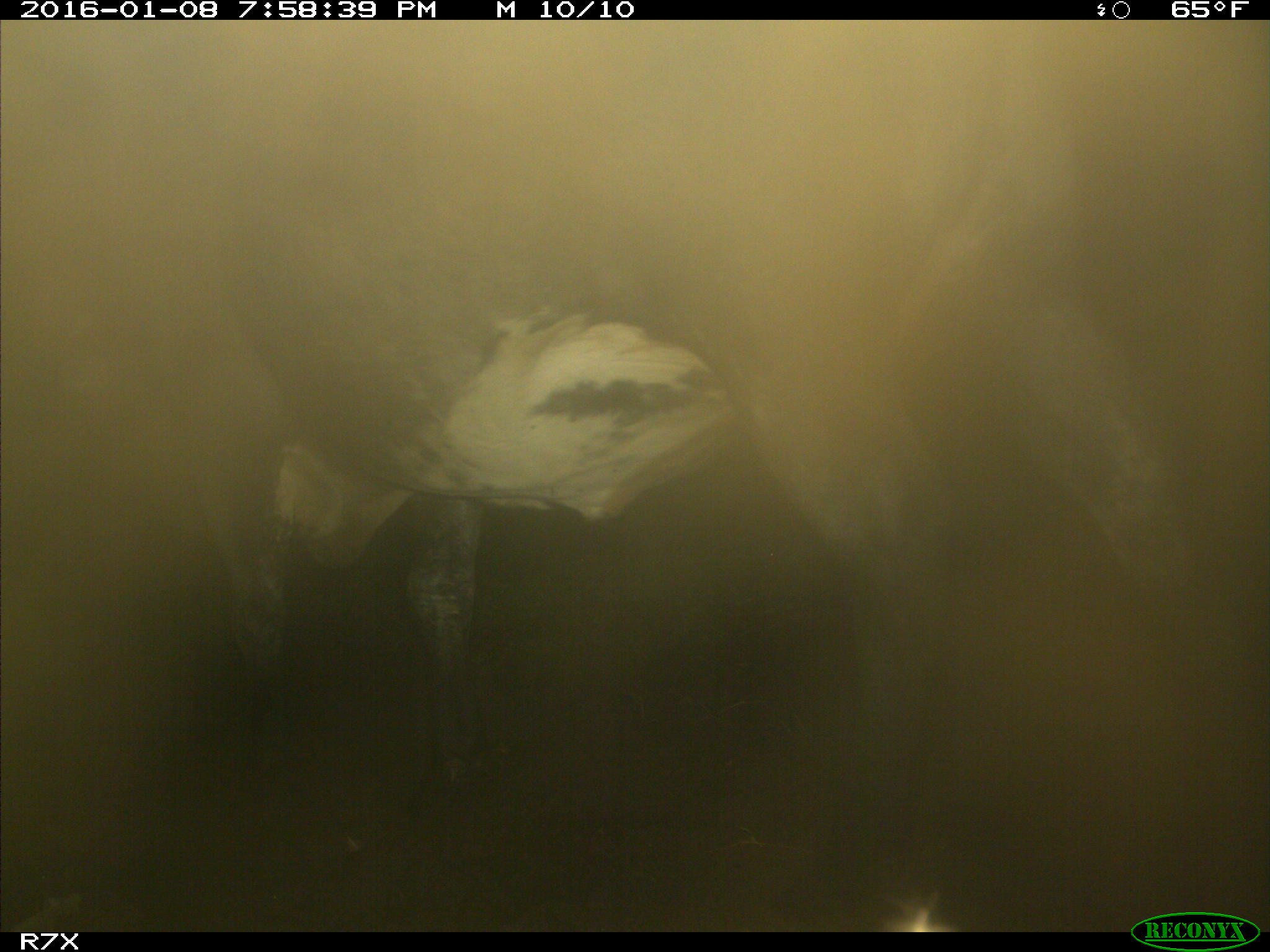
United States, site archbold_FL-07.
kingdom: Animalia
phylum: Chordata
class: Mammalia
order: Artiodactyla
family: Bovidae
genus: Bos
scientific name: Bos taurus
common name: domestic cow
Bos taurus (domestic cow).